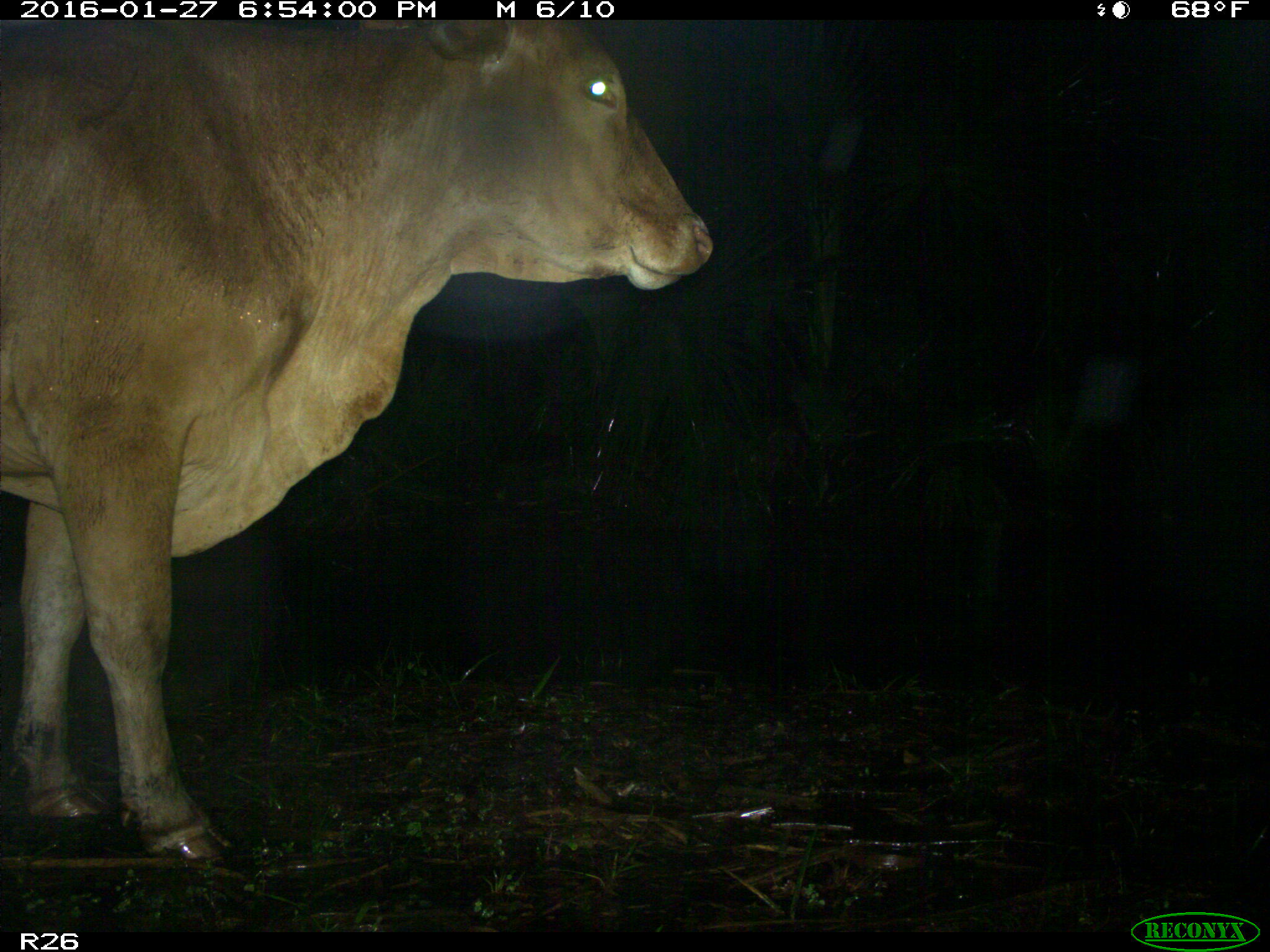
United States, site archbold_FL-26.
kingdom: Animalia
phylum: Chordata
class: Mammalia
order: Artiodactyla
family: Bovidae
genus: Bos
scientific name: Bos taurus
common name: domestic cow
Bos taurus (domestic cow).